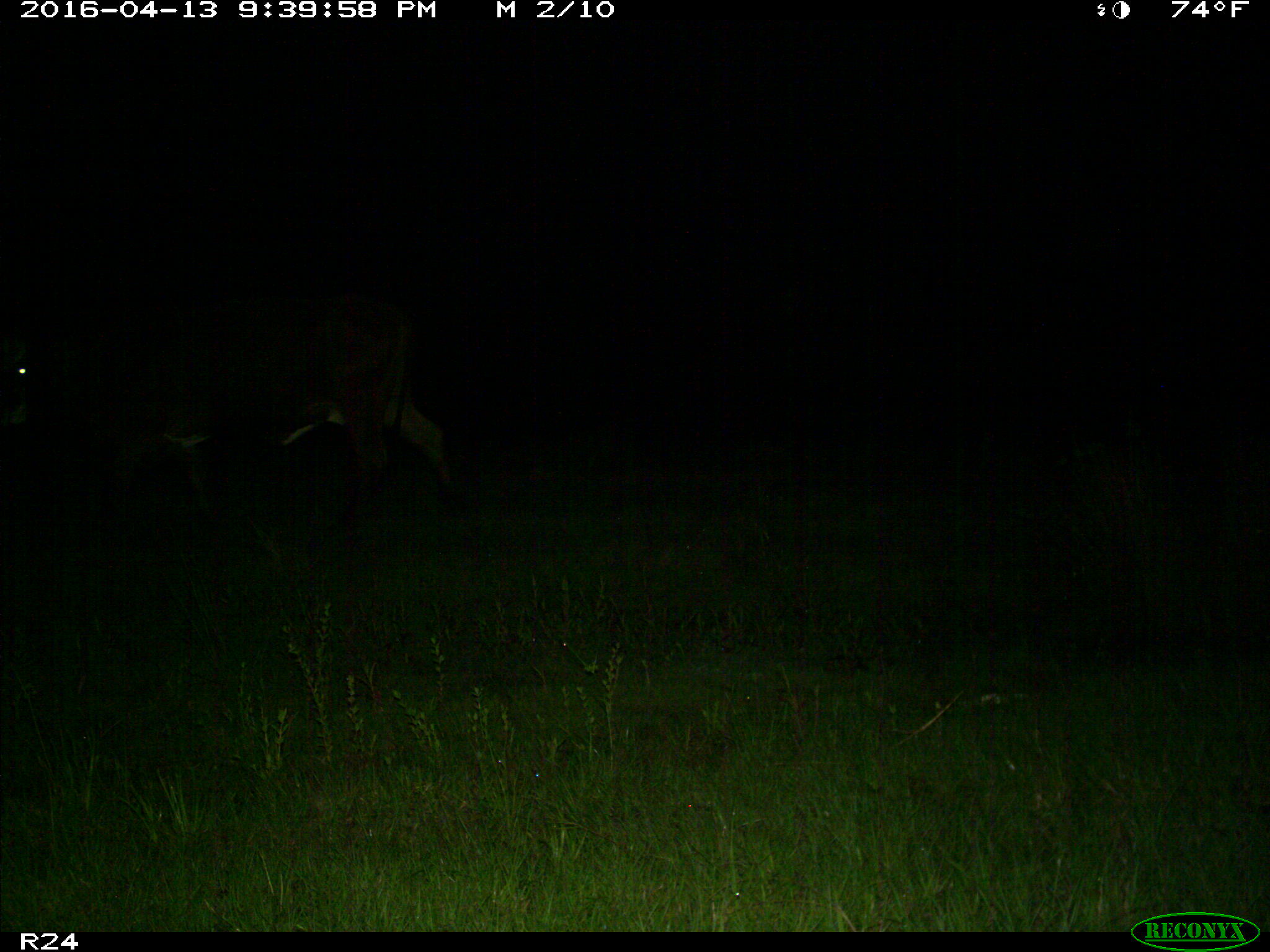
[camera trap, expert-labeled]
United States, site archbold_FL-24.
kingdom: Animalia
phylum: Chordata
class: Mammalia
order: Artiodactyla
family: Bovidae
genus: Bos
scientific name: Bos taurus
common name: domestic cow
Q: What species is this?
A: Bos taurus (domestic cow).